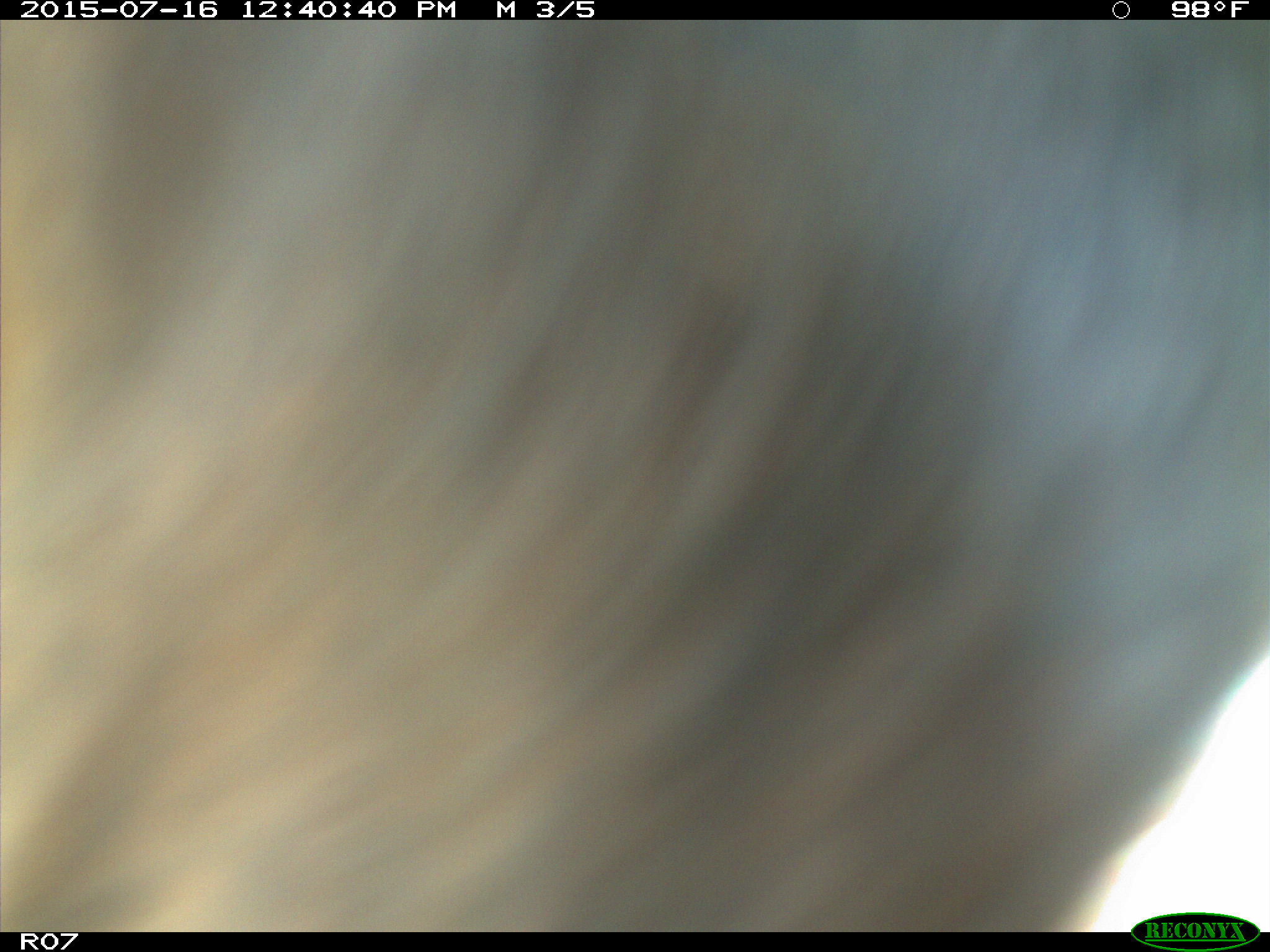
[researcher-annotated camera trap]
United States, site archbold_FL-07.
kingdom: Animalia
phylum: Chordata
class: Mammalia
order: Artiodactyla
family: Bovidae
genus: Bos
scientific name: Bos taurus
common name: domestic cow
Bos taurus (domestic cow).